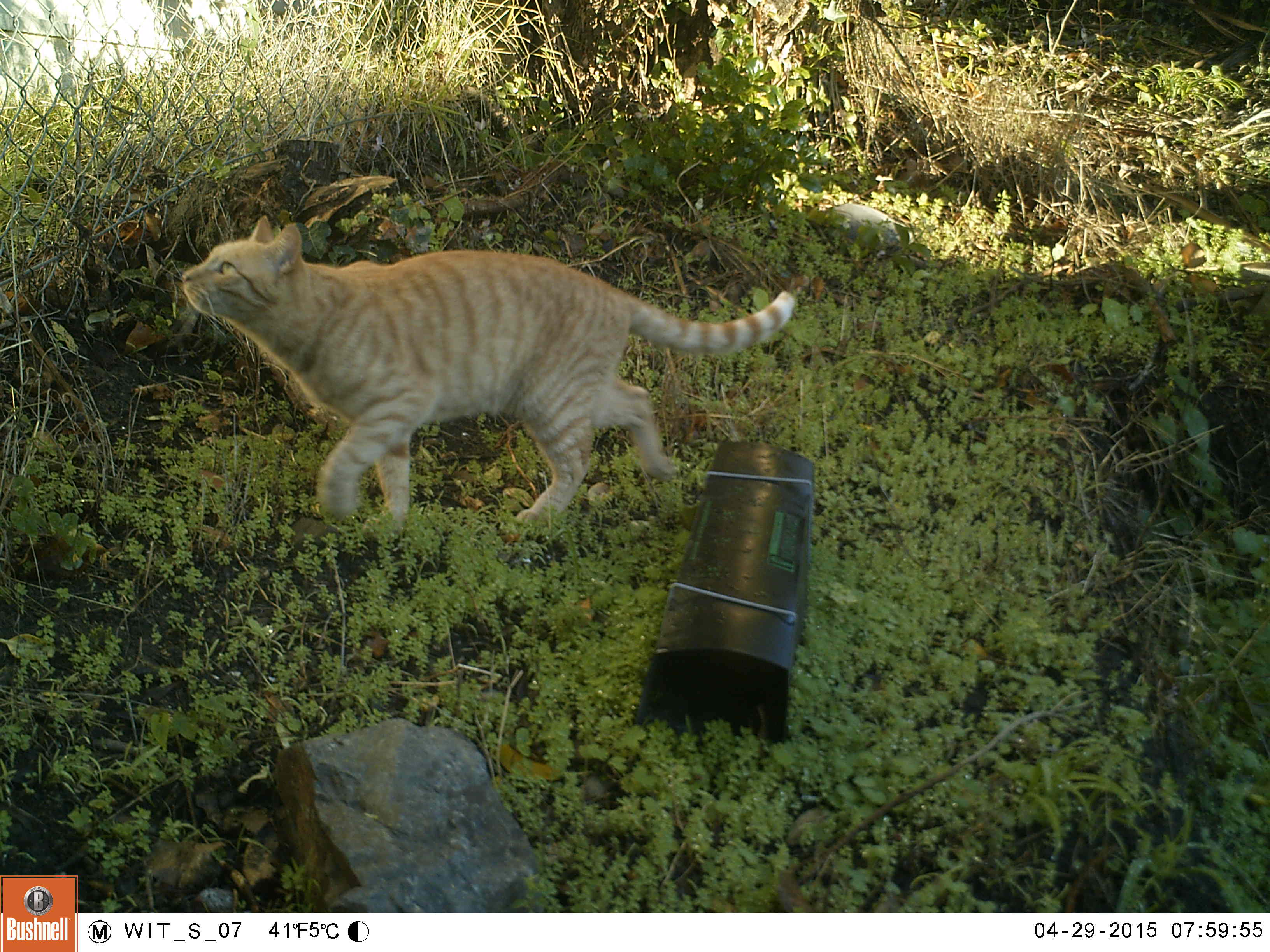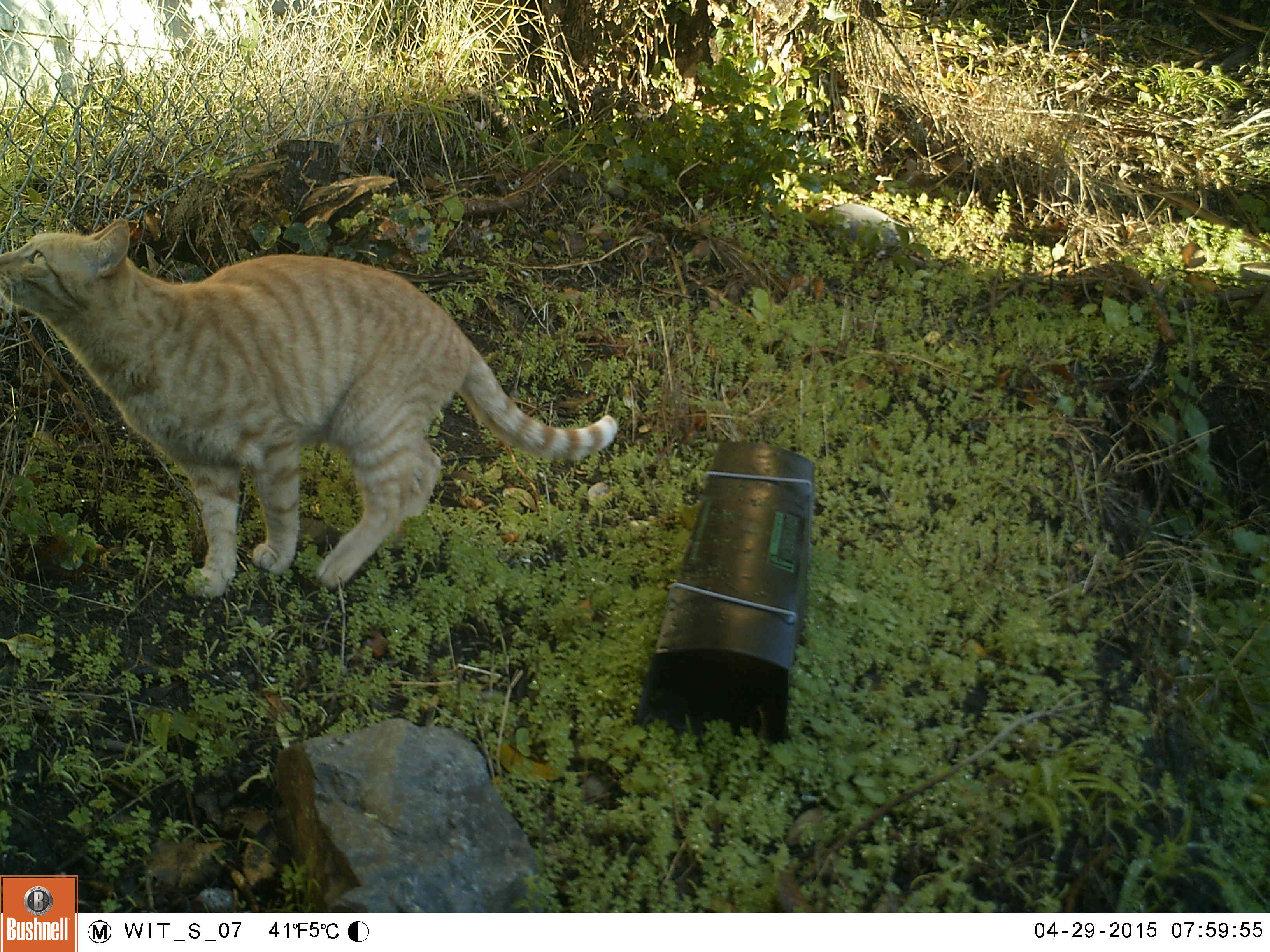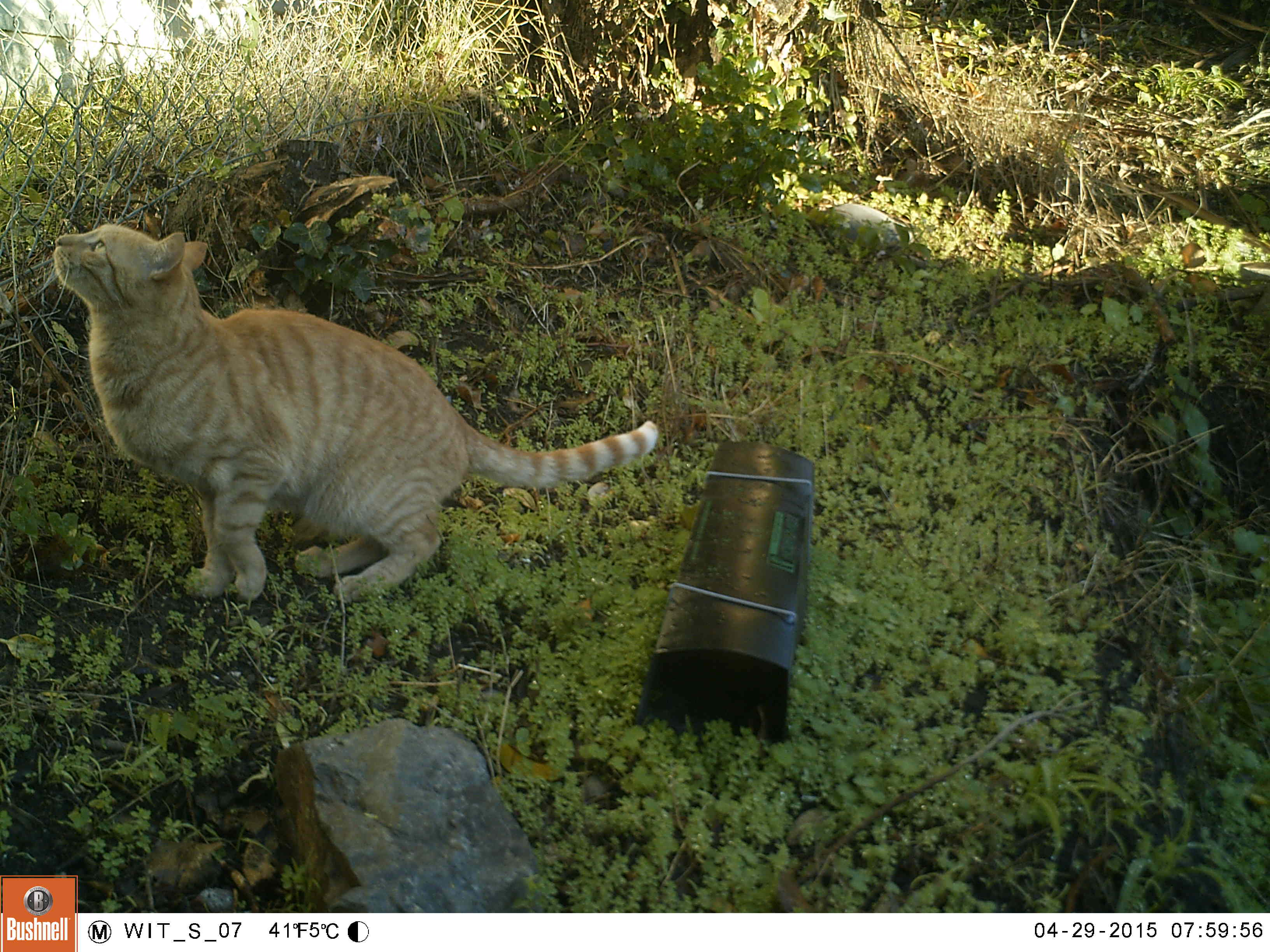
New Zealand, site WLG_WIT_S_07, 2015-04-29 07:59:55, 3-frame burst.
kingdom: Animalia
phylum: Chordata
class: Mammalia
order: Carnivora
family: Felidae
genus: Felis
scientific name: Felis catus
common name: domestic cat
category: cat